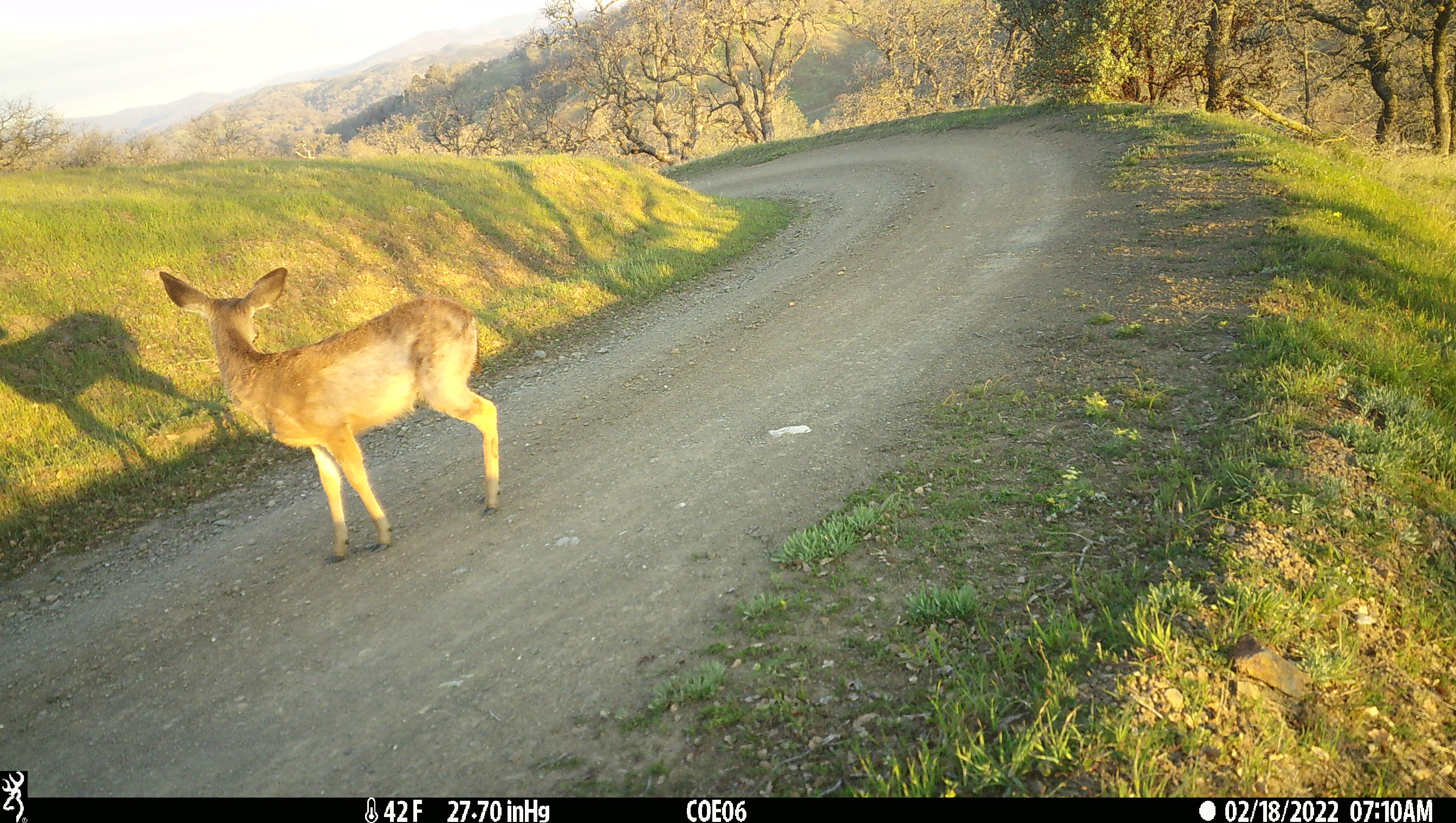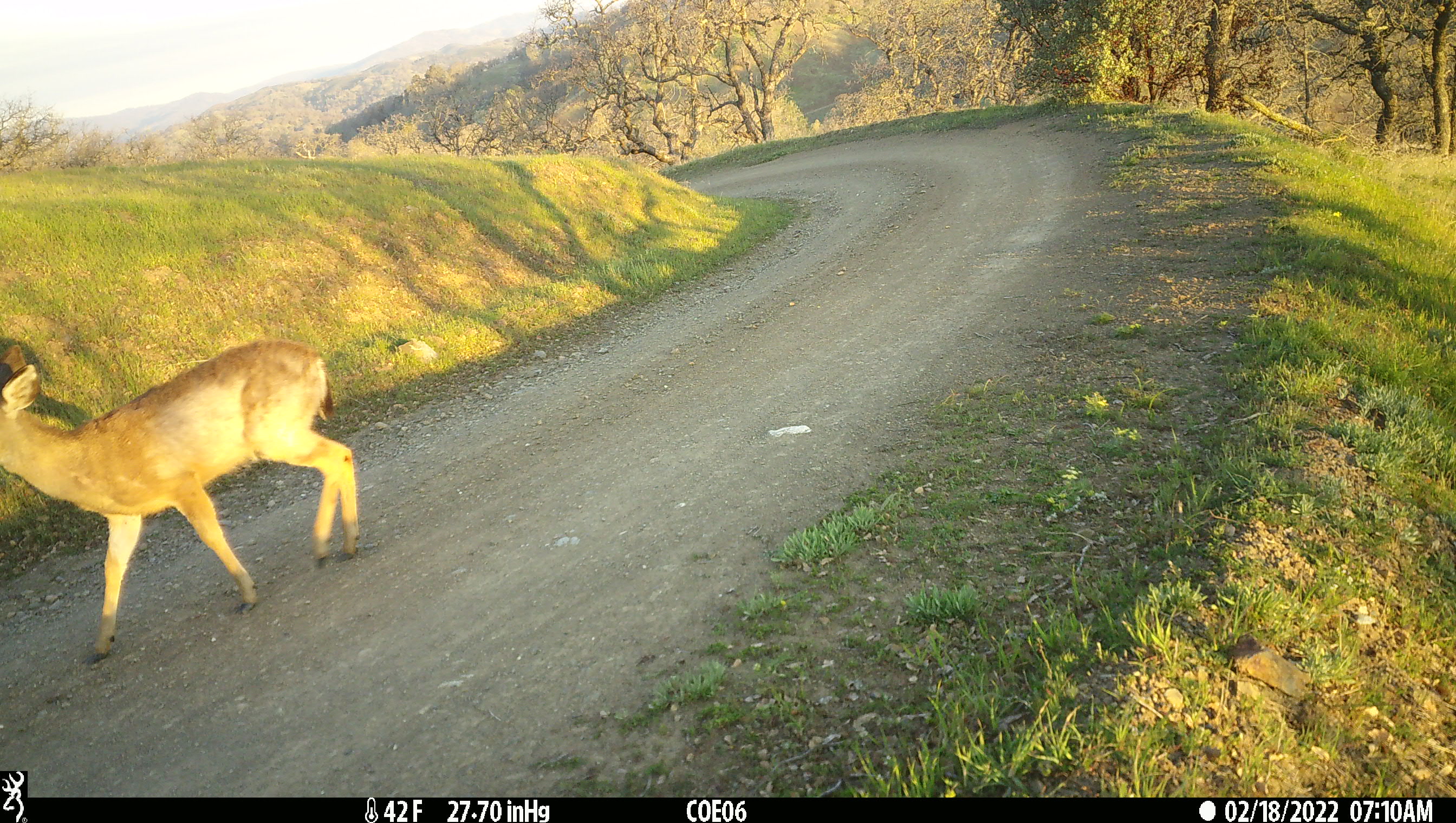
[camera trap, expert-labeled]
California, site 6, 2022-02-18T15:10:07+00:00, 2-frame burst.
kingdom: Animalia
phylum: Chordata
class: Mammalia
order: Artiodactyla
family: Cervidae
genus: Odocoileus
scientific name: Odocoileus hemionus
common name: mule deer